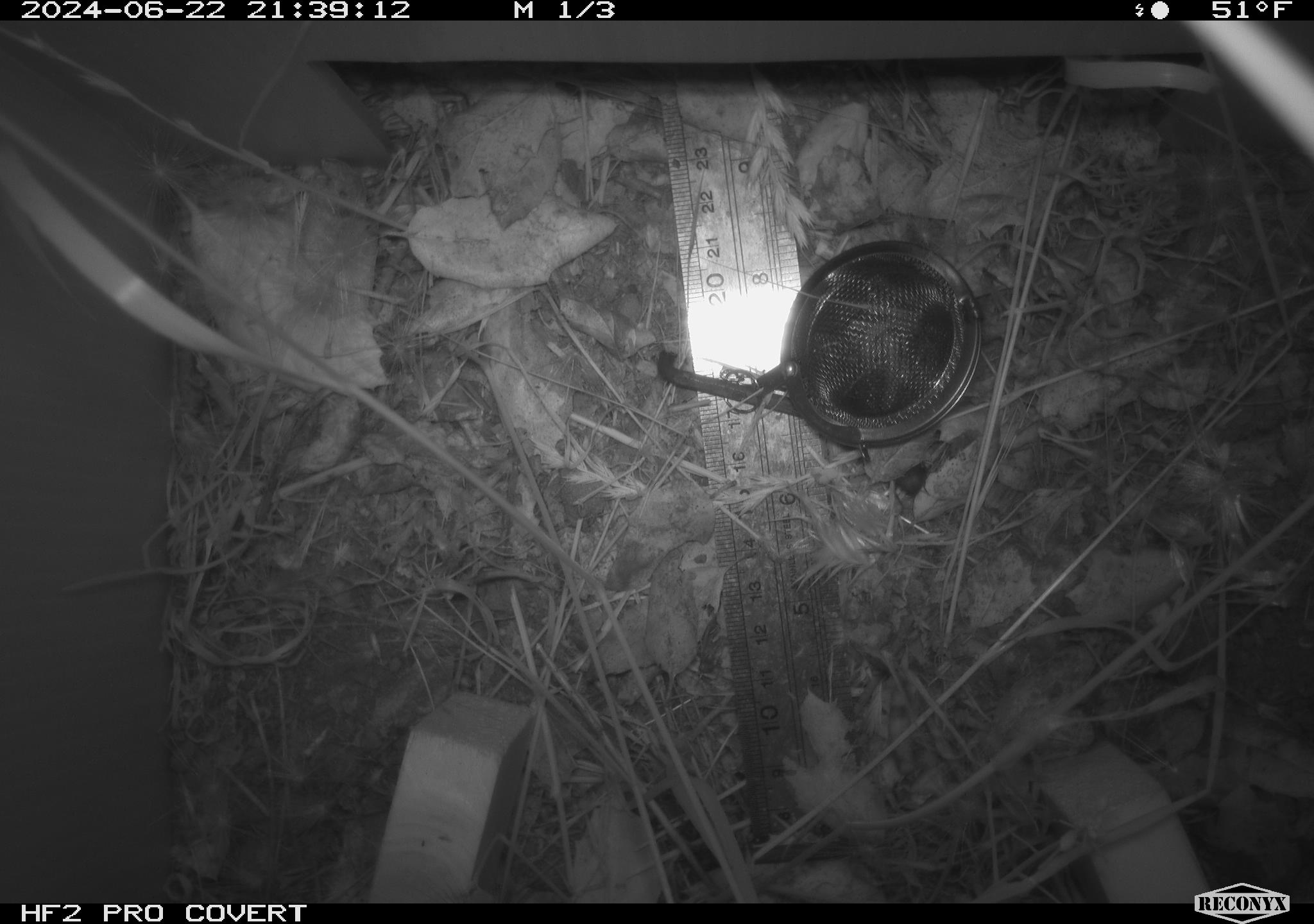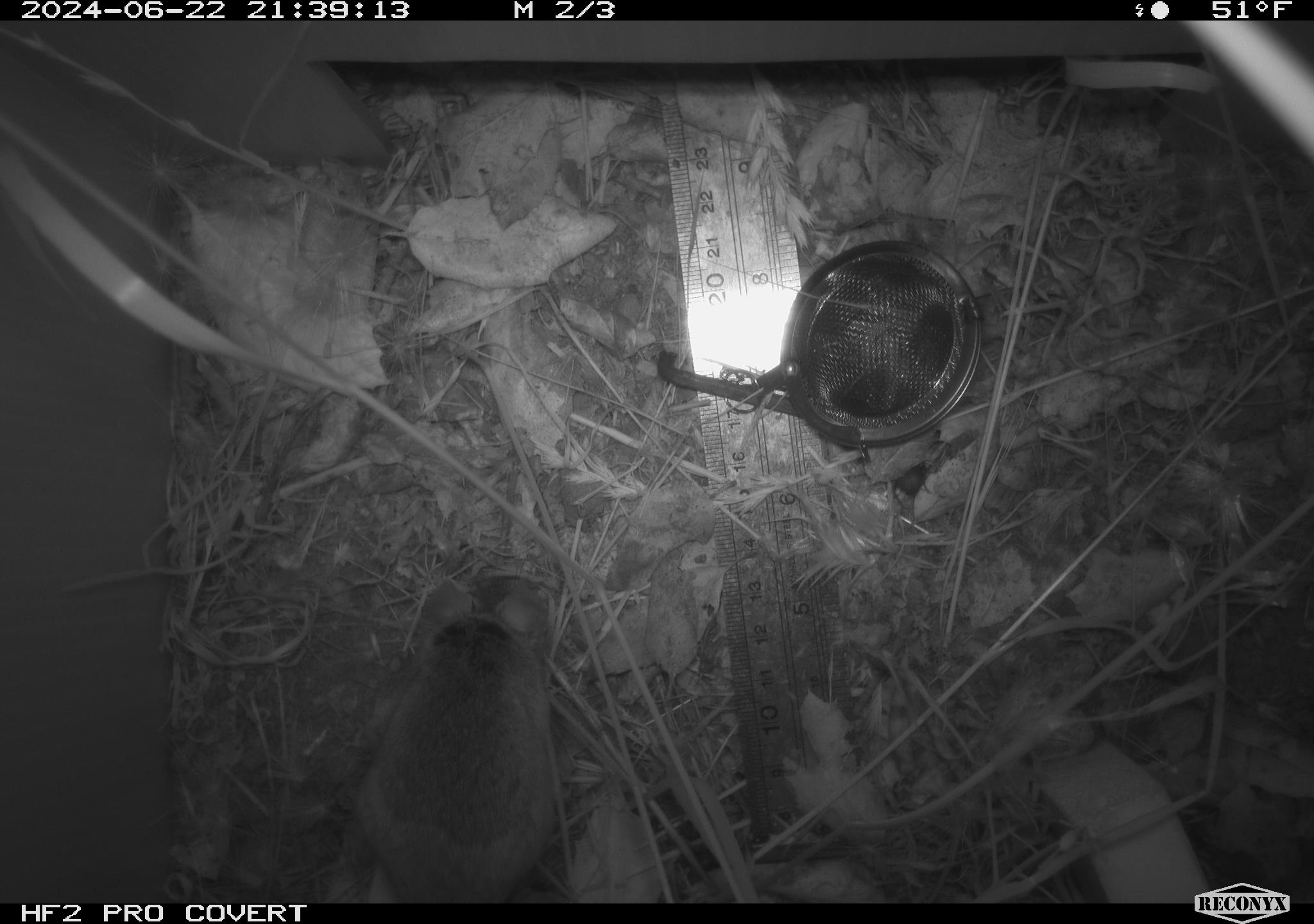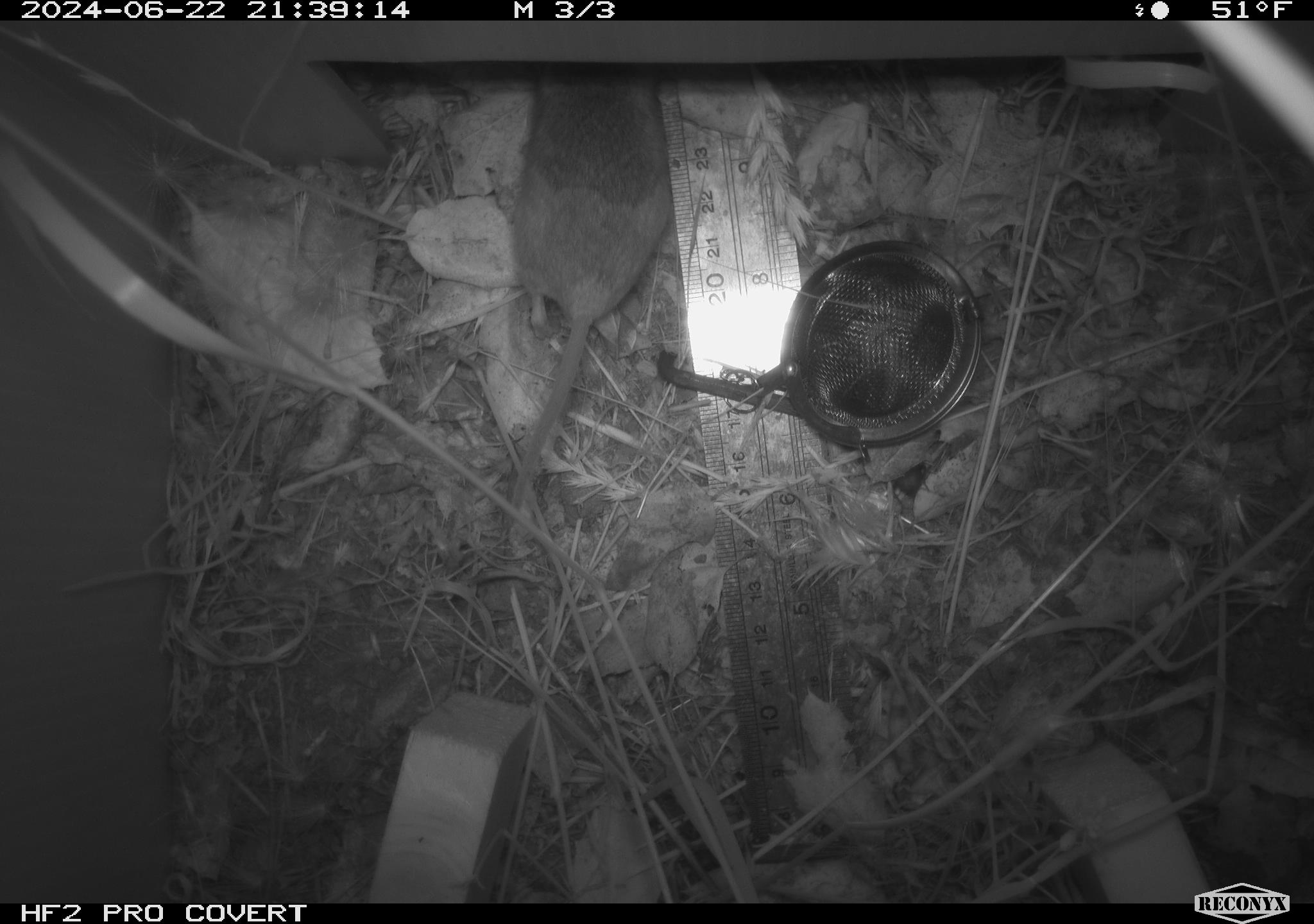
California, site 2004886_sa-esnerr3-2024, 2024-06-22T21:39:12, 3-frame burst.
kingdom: Animalia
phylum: Chordata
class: Mammalia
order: Rodentia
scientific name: Rodentia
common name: rodent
Rodent (Rodentia).